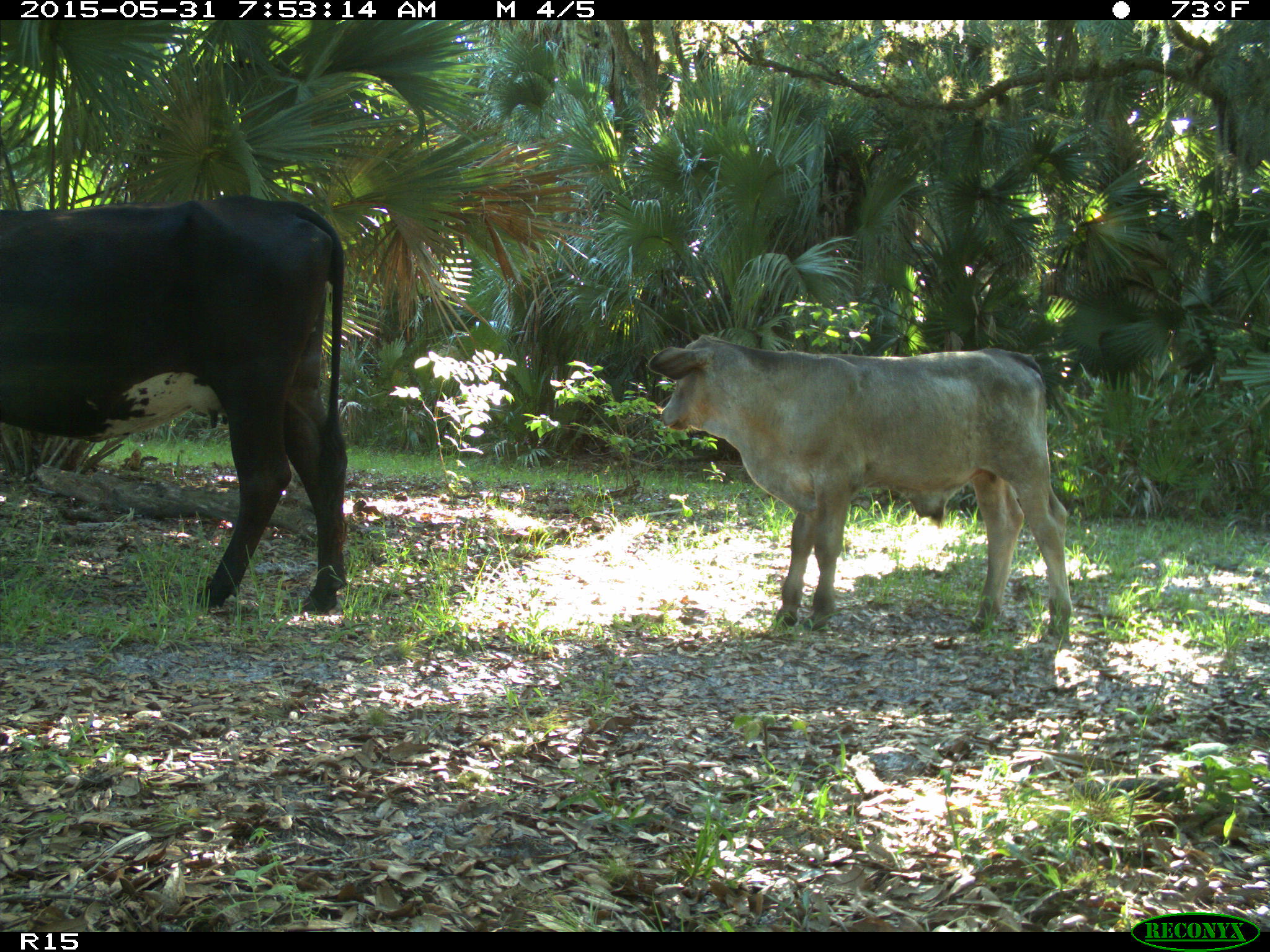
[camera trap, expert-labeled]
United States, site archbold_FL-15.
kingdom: Animalia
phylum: Chordata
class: Mammalia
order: Artiodactyla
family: Bovidae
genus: Bos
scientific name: Bos taurus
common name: domestic cow